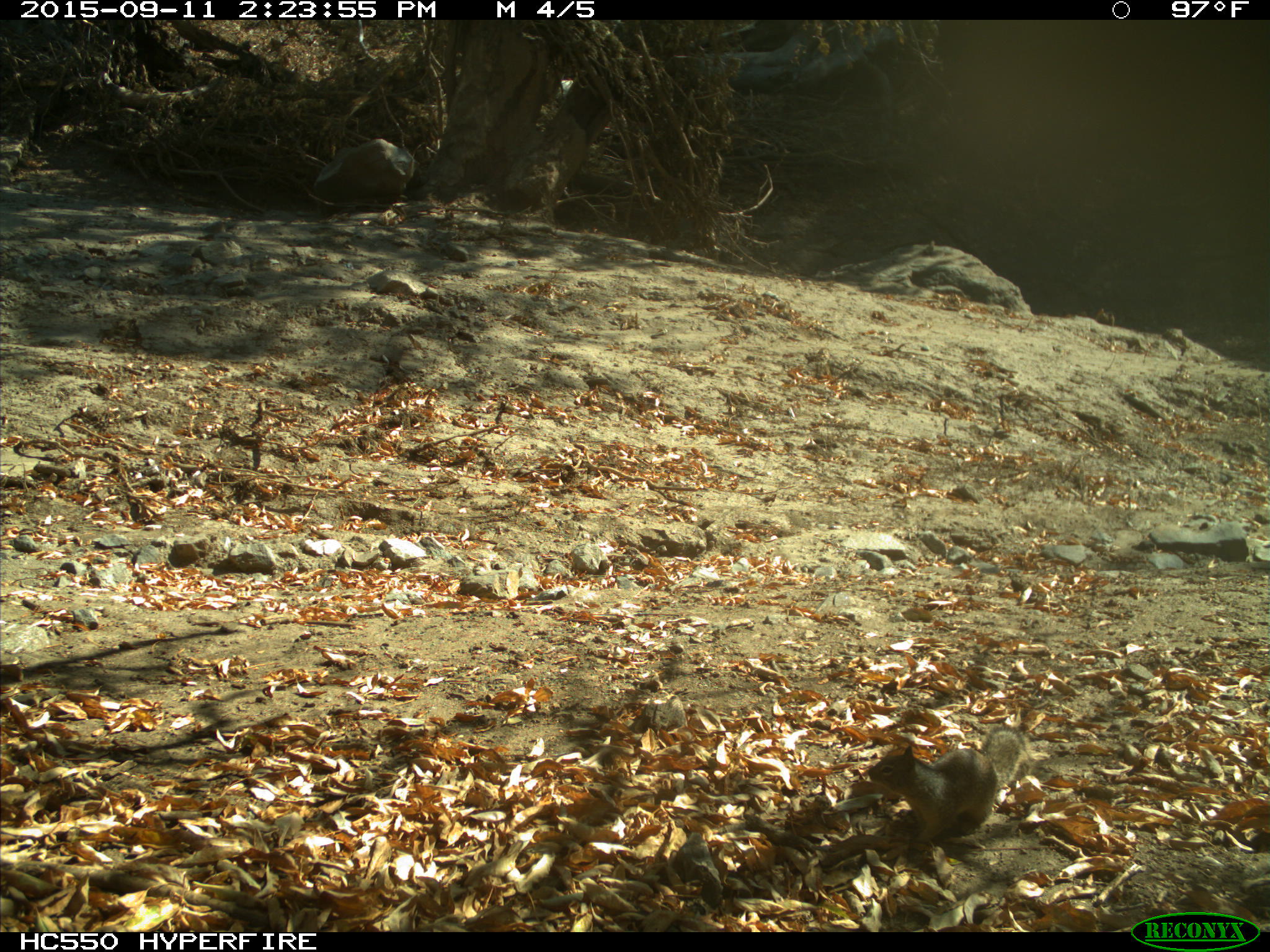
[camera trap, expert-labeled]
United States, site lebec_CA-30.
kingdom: Animalia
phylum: Chordata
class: Mammalia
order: Rodentia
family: Sciuridae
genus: Otospermophilus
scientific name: Otospermophilus beecheyi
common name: california ground squirrel